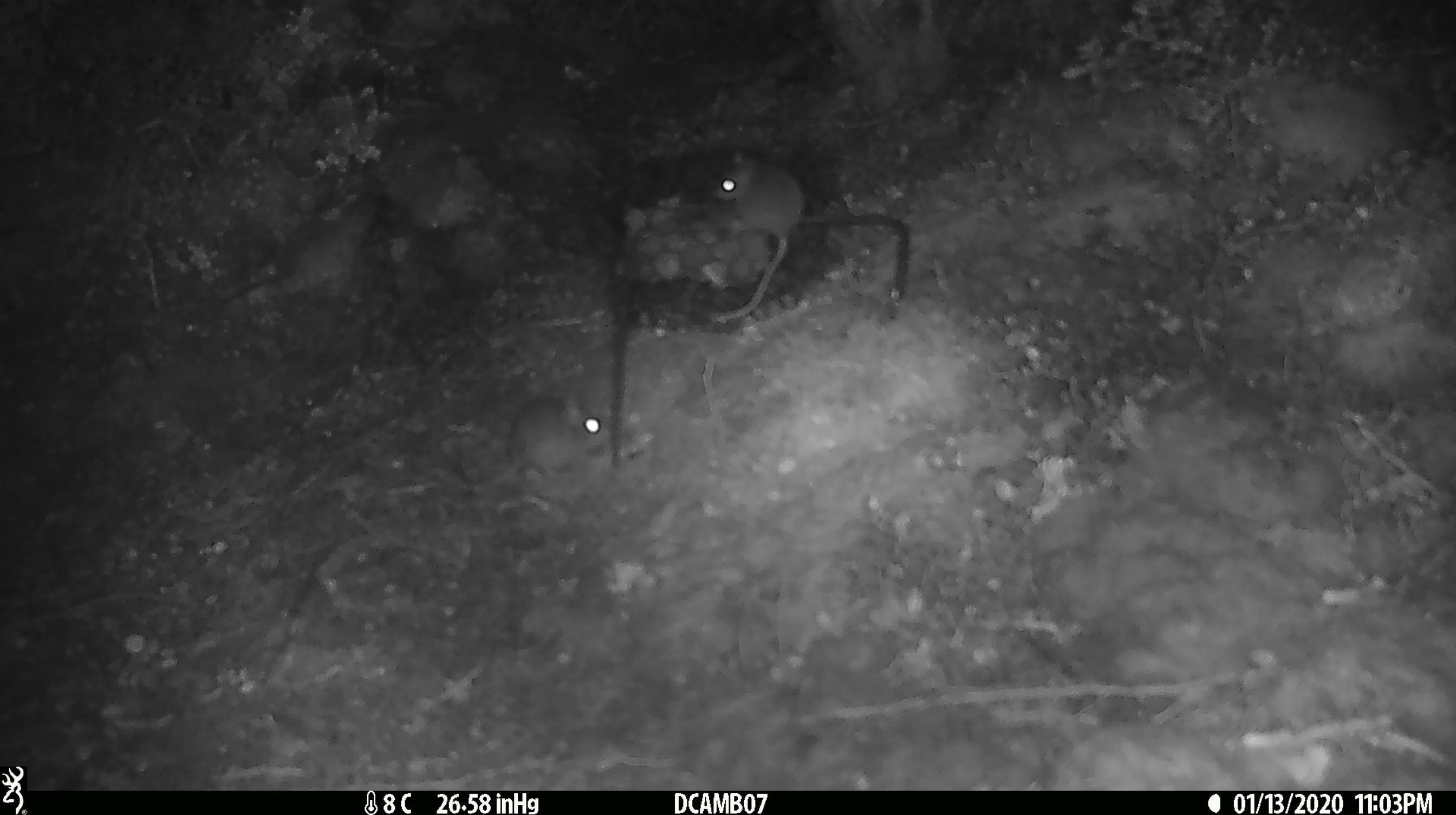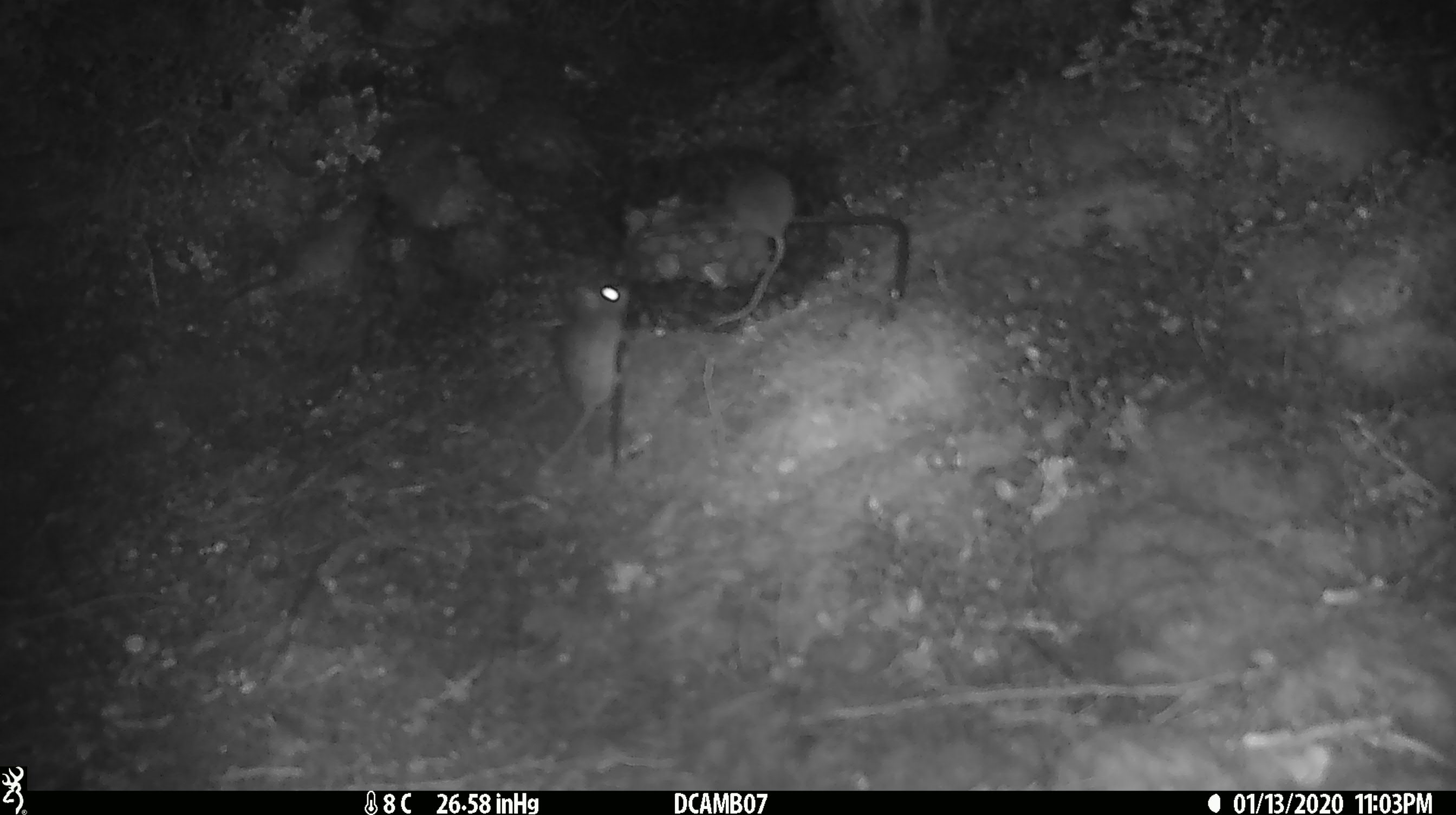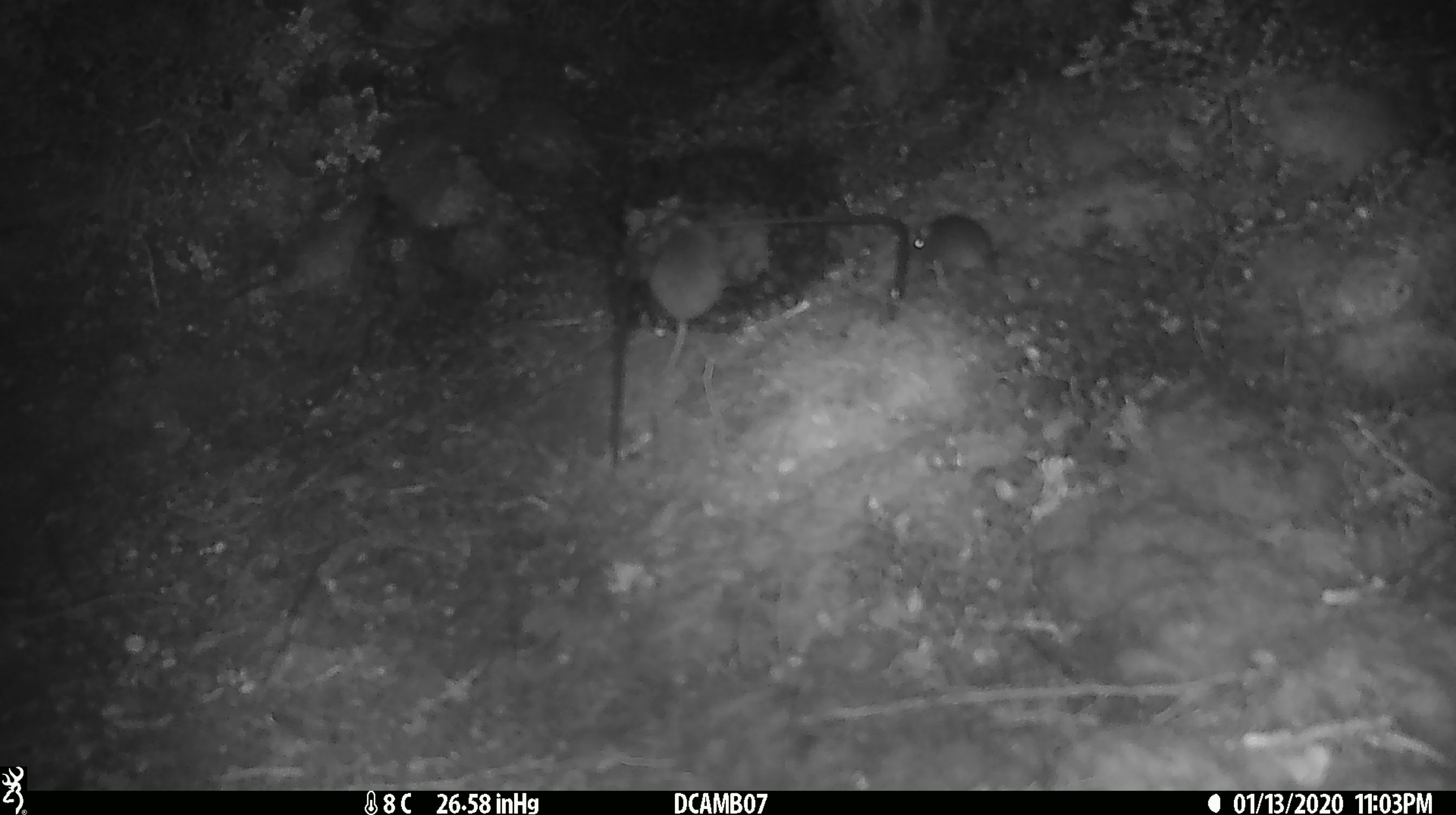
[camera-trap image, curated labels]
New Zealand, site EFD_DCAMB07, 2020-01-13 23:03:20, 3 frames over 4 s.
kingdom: Animalia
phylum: Chordata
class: Mammalia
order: Rodentia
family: Muridae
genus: Mus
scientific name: Mus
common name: mouse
Mouse (Mus).